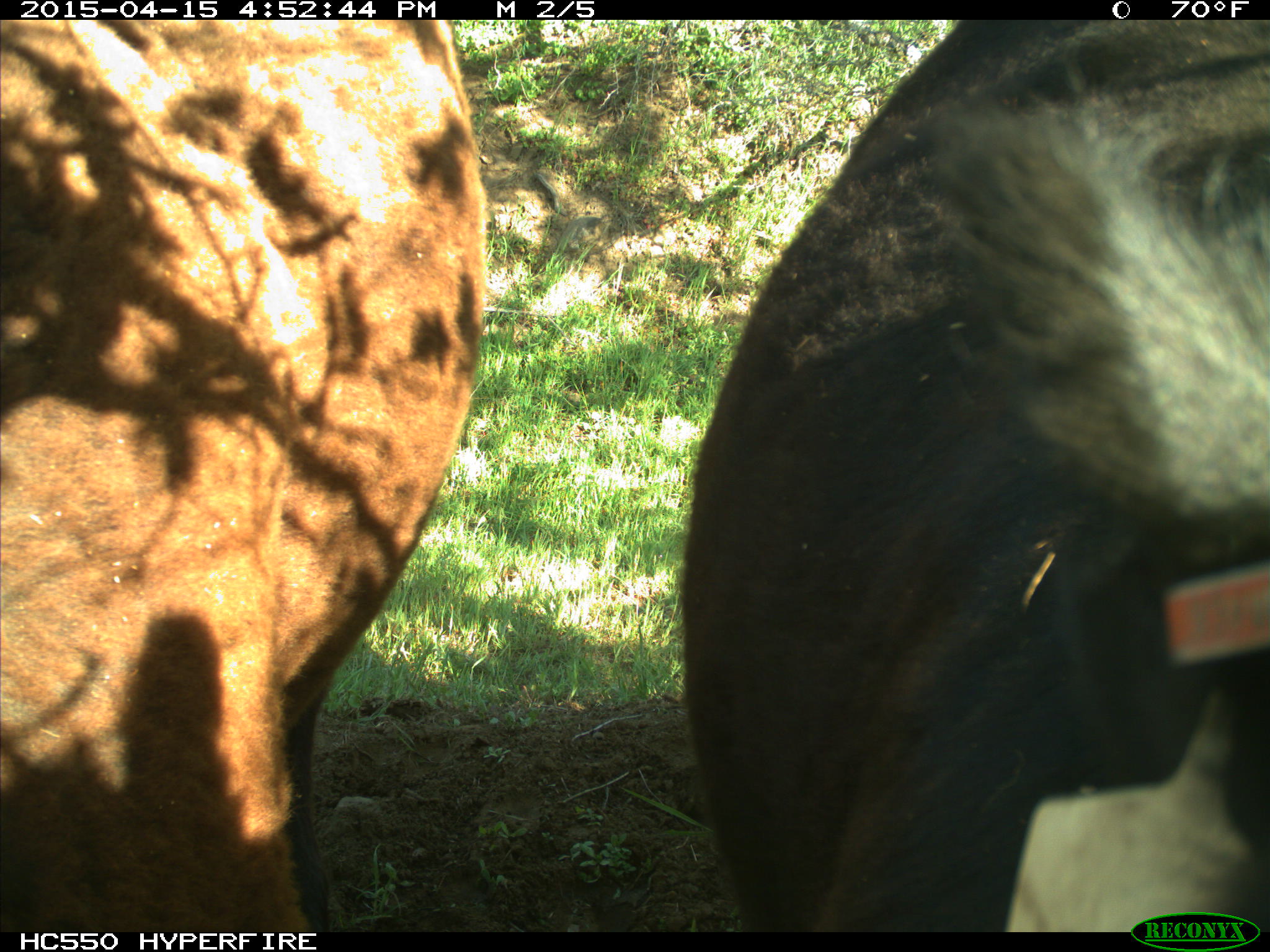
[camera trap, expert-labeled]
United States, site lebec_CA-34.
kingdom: Animalia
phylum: Chordata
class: Mammalia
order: Artiodactyla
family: Bovidae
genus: Bos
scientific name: Bos taurus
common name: domestic cow